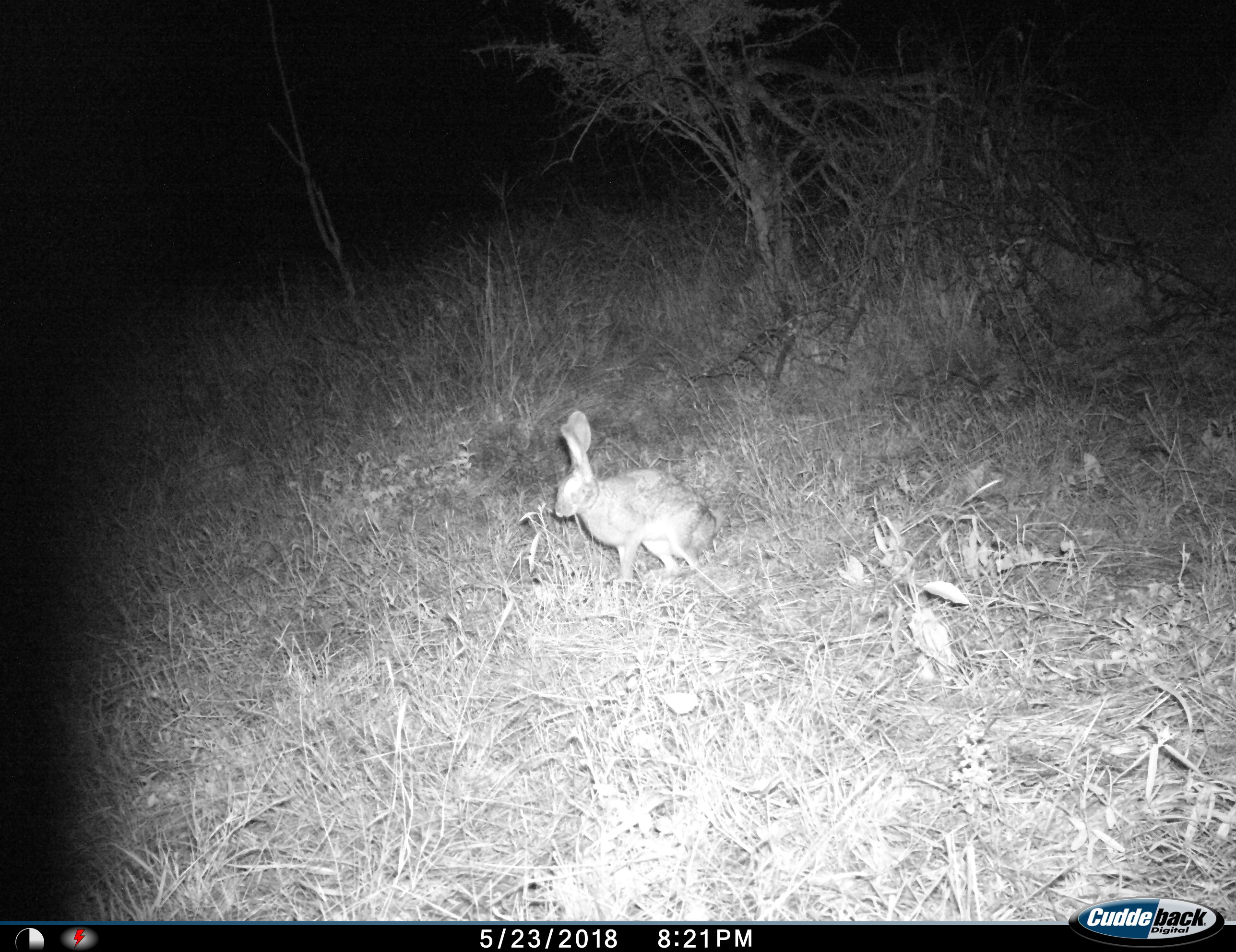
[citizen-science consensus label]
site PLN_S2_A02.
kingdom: Animalia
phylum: Chordata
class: Mammalia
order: Lagomorpha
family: Leporidae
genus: Lepus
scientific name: Lepus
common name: hare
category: hareunknown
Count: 1.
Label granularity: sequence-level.